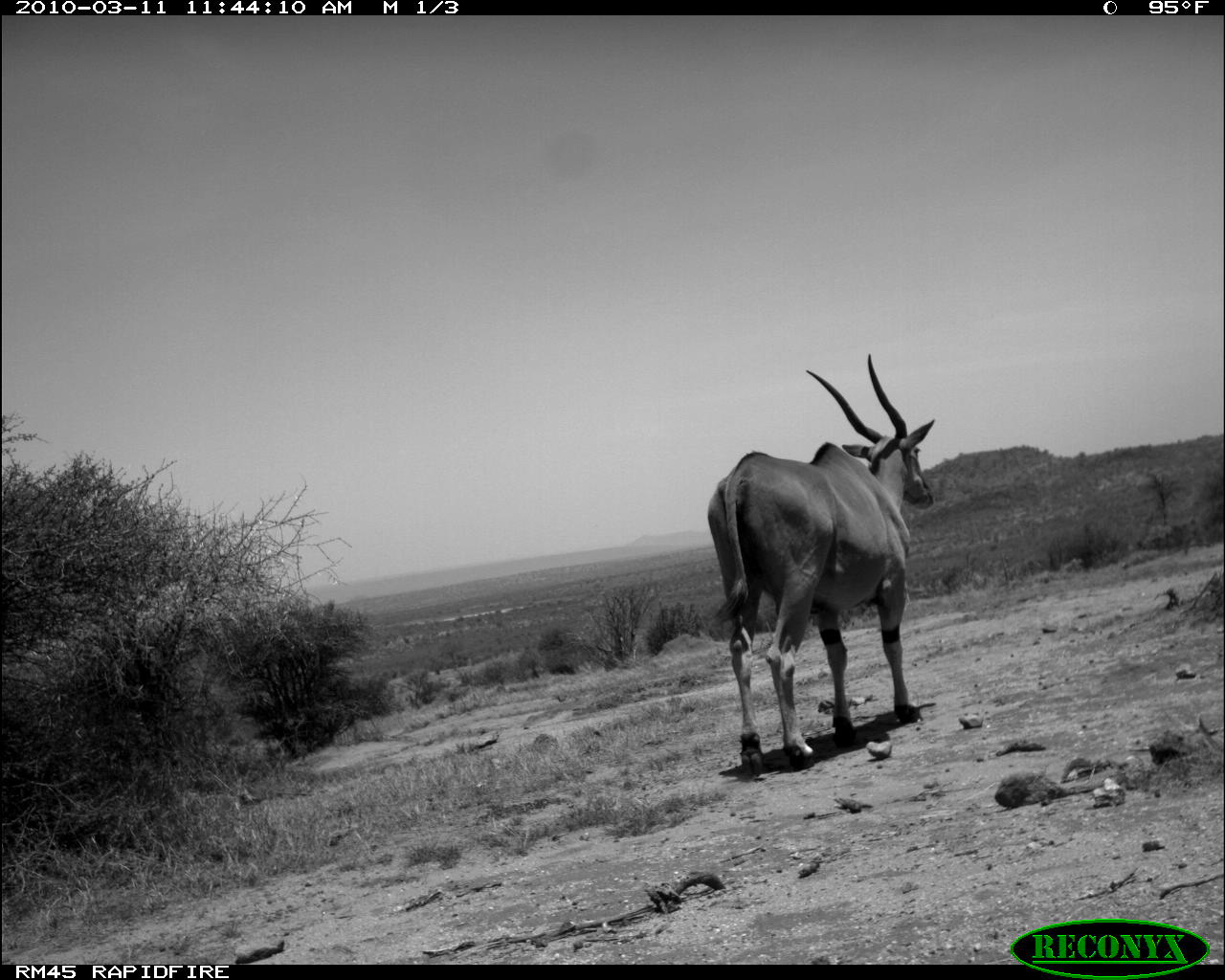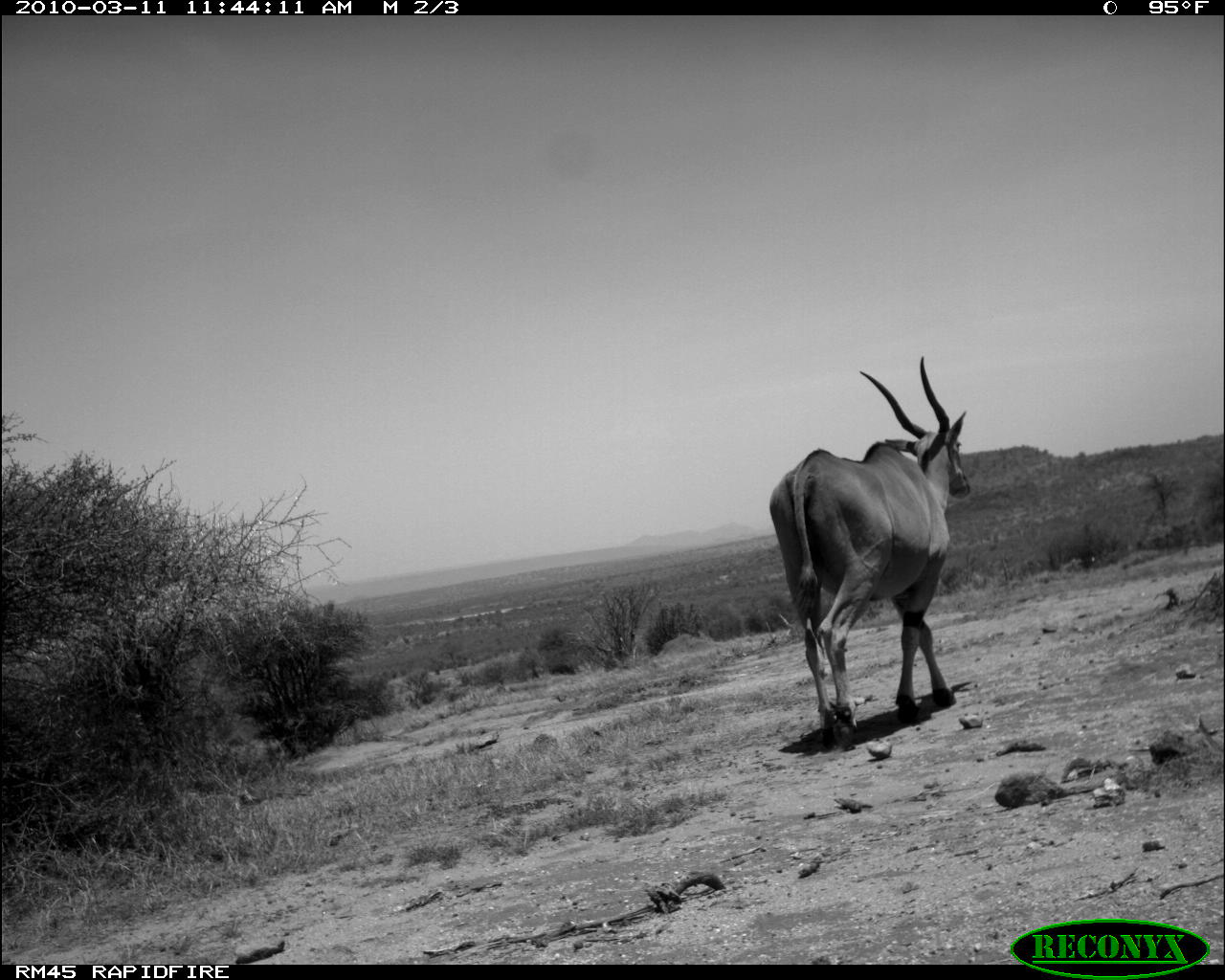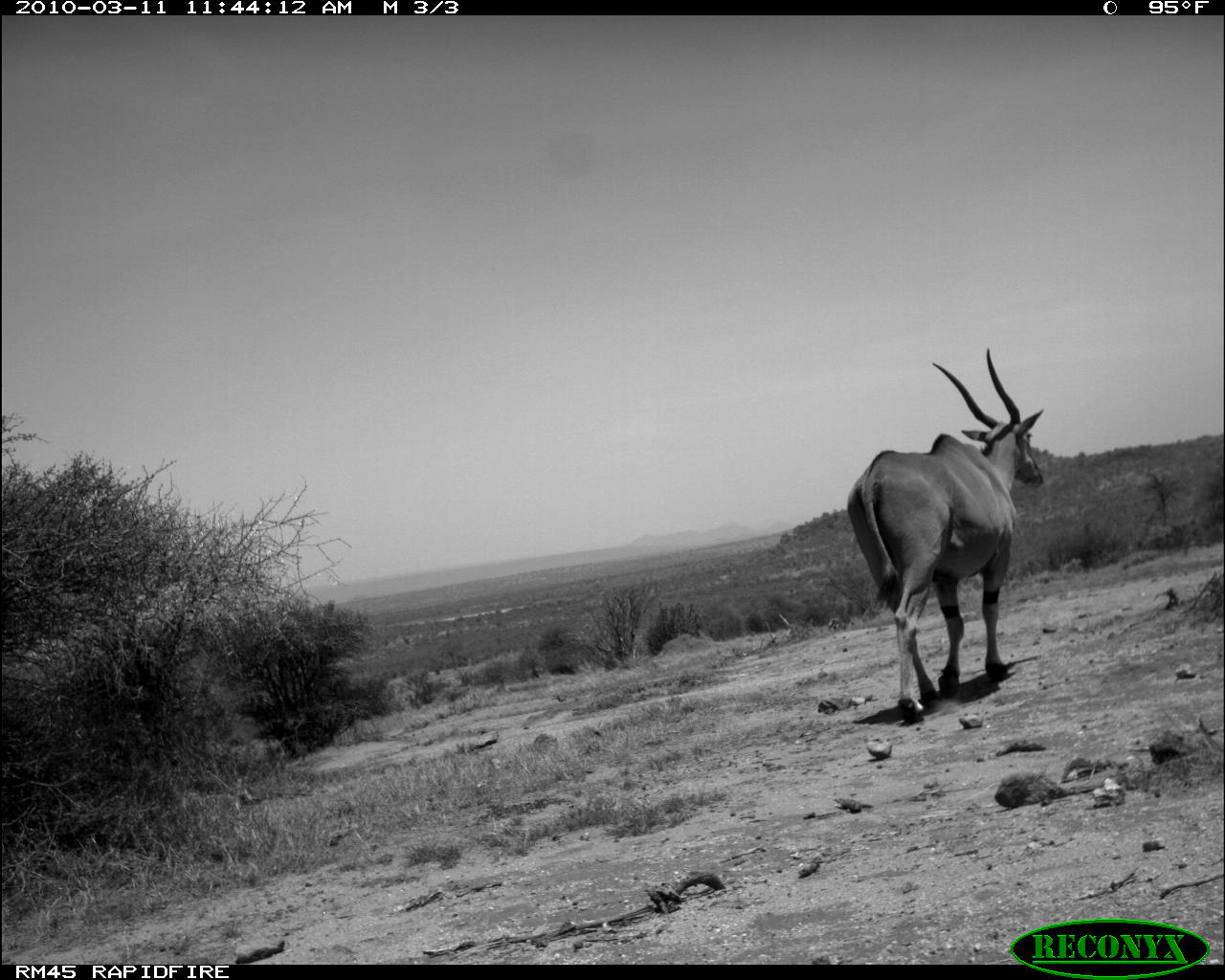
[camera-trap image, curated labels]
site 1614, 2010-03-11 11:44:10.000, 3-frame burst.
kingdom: Animalia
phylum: Chordata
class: Mammalia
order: Artiodactyla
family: Bovidae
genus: Tragelaphus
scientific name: Tragelaphus oryx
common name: eland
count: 1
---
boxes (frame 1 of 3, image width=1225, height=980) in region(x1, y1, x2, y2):
tragelaphus oryx: region(704, 351, 937, 778)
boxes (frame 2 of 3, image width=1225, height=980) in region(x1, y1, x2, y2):
tragelaphus oryx: region(766, 352, 973, 750)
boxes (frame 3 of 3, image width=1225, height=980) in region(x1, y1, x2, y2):
tragelaphus oryx: region(845, 346, 1046, 724)